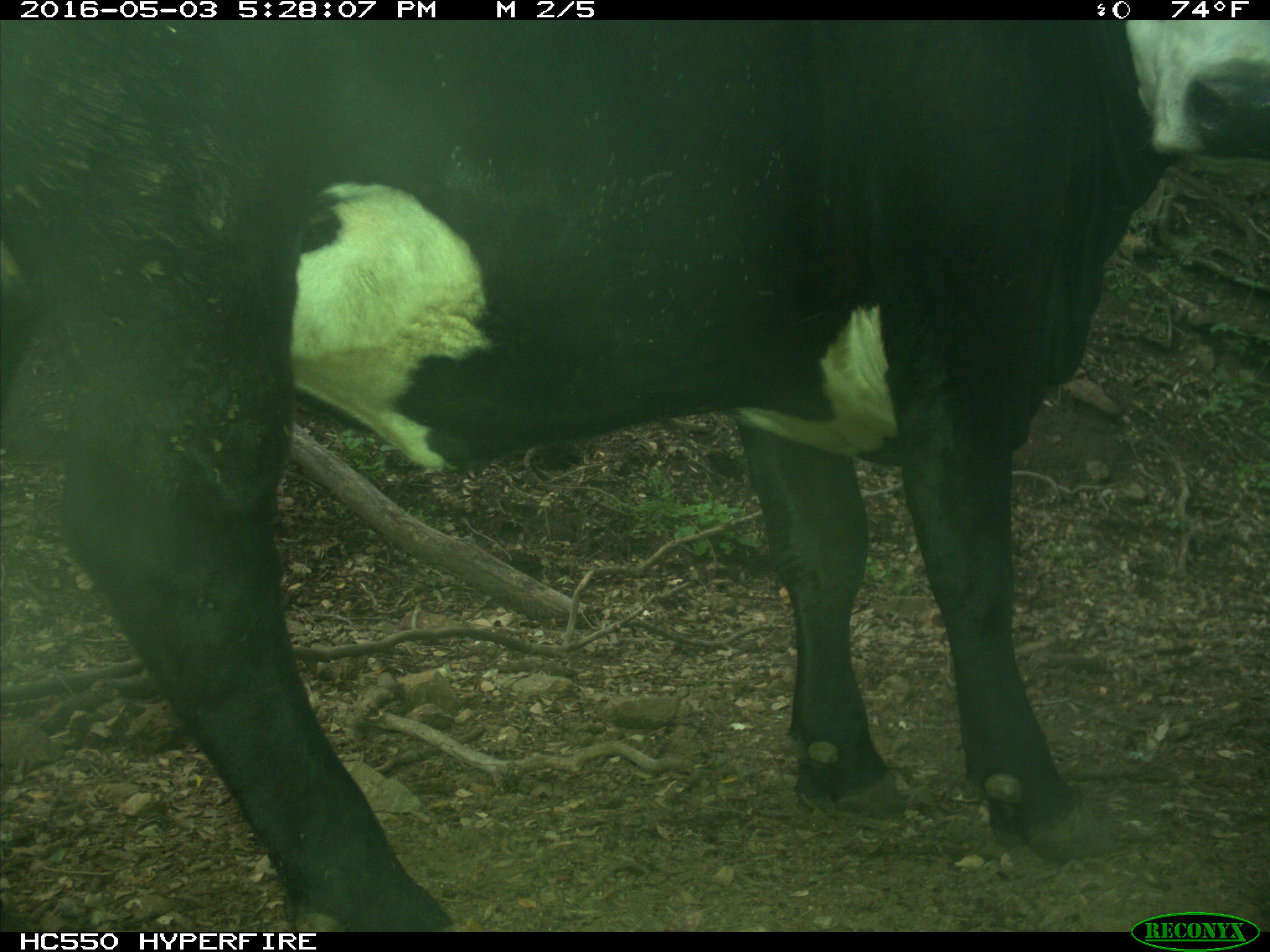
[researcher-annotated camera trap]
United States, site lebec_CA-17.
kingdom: Animalia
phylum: Chordata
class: Mammalia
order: Artiodactyla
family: Bovidae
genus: Bos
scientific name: Bos taurus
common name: domestic cow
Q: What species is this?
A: Bos taurus (domestic cow).